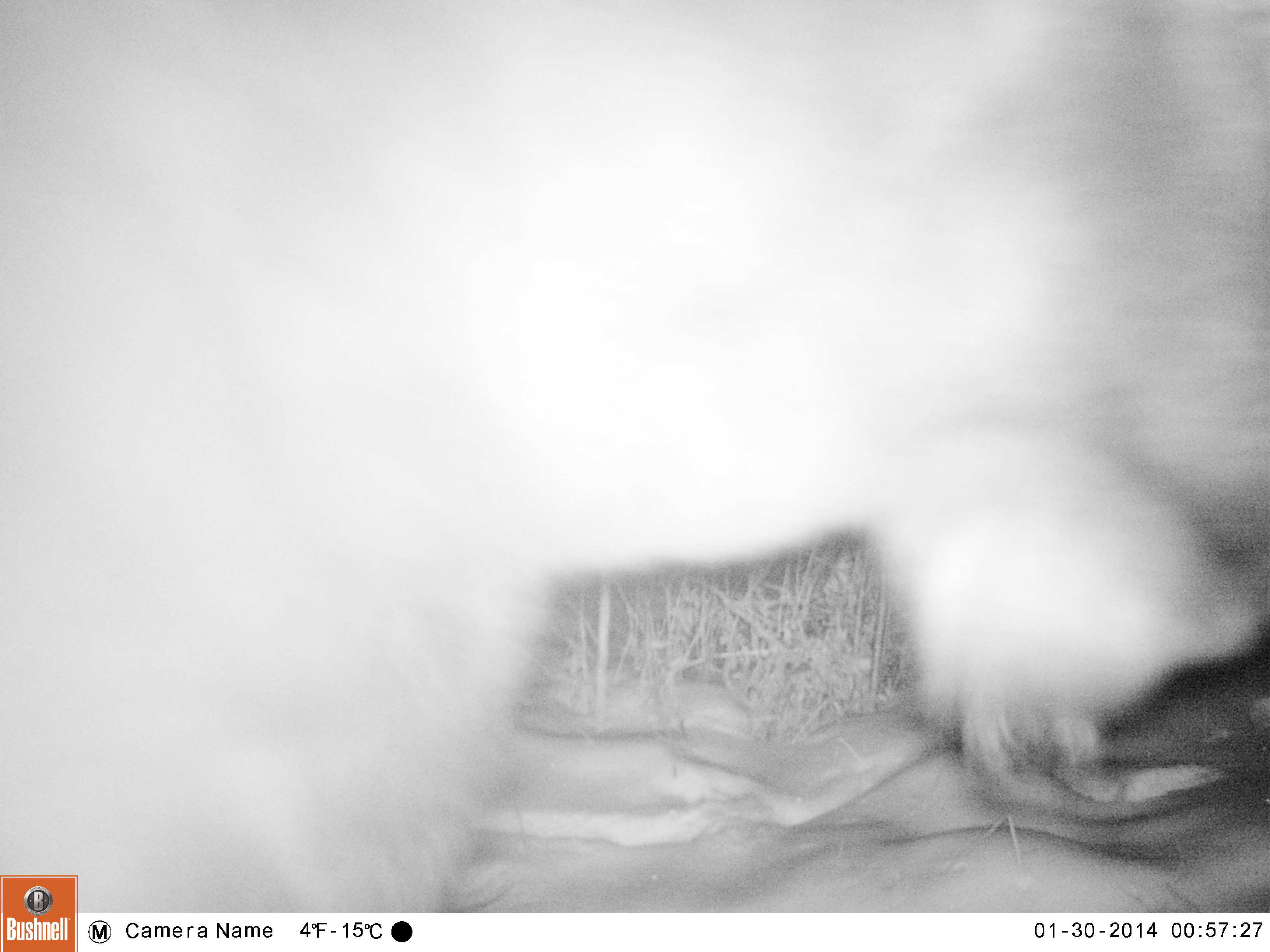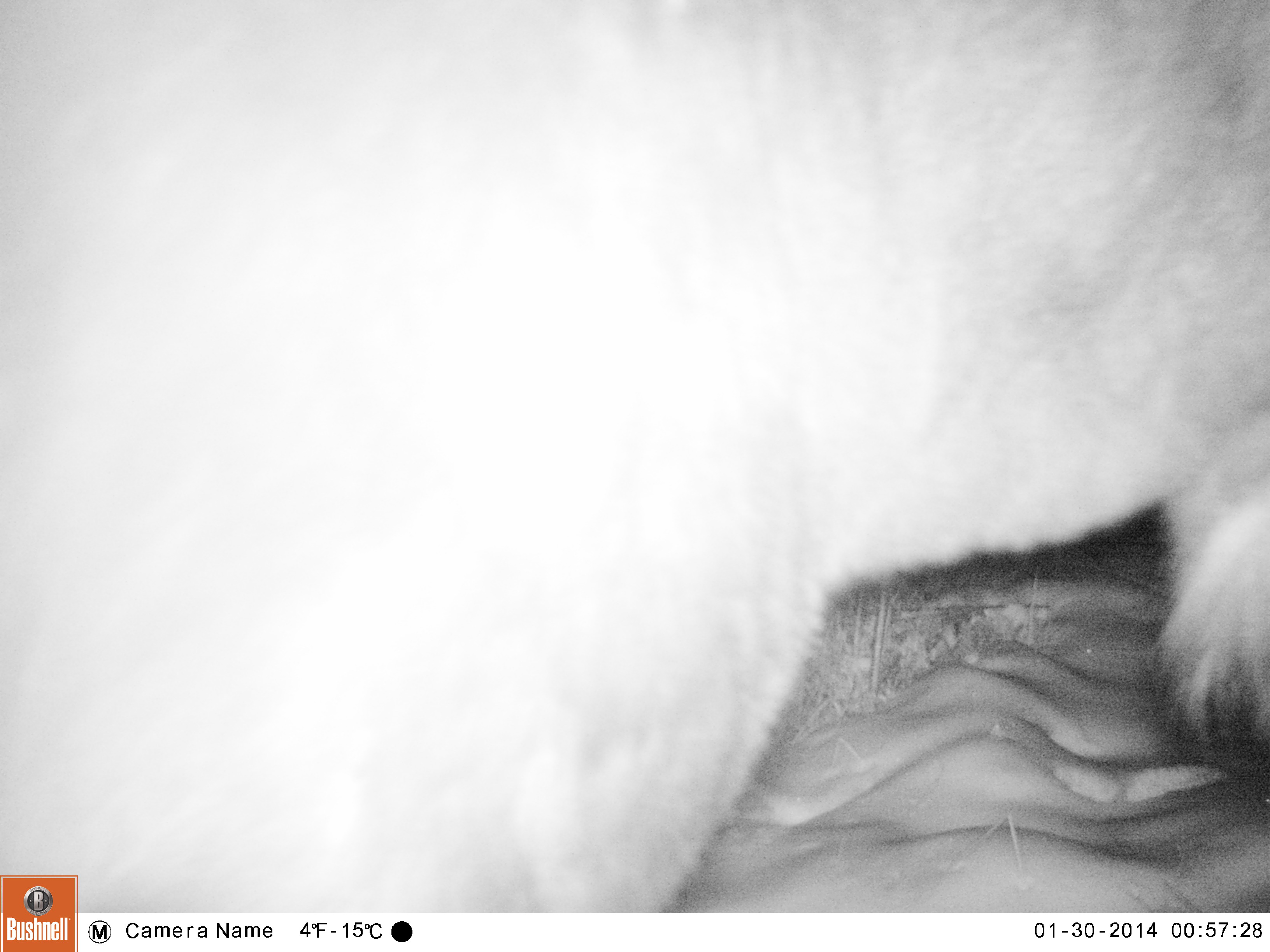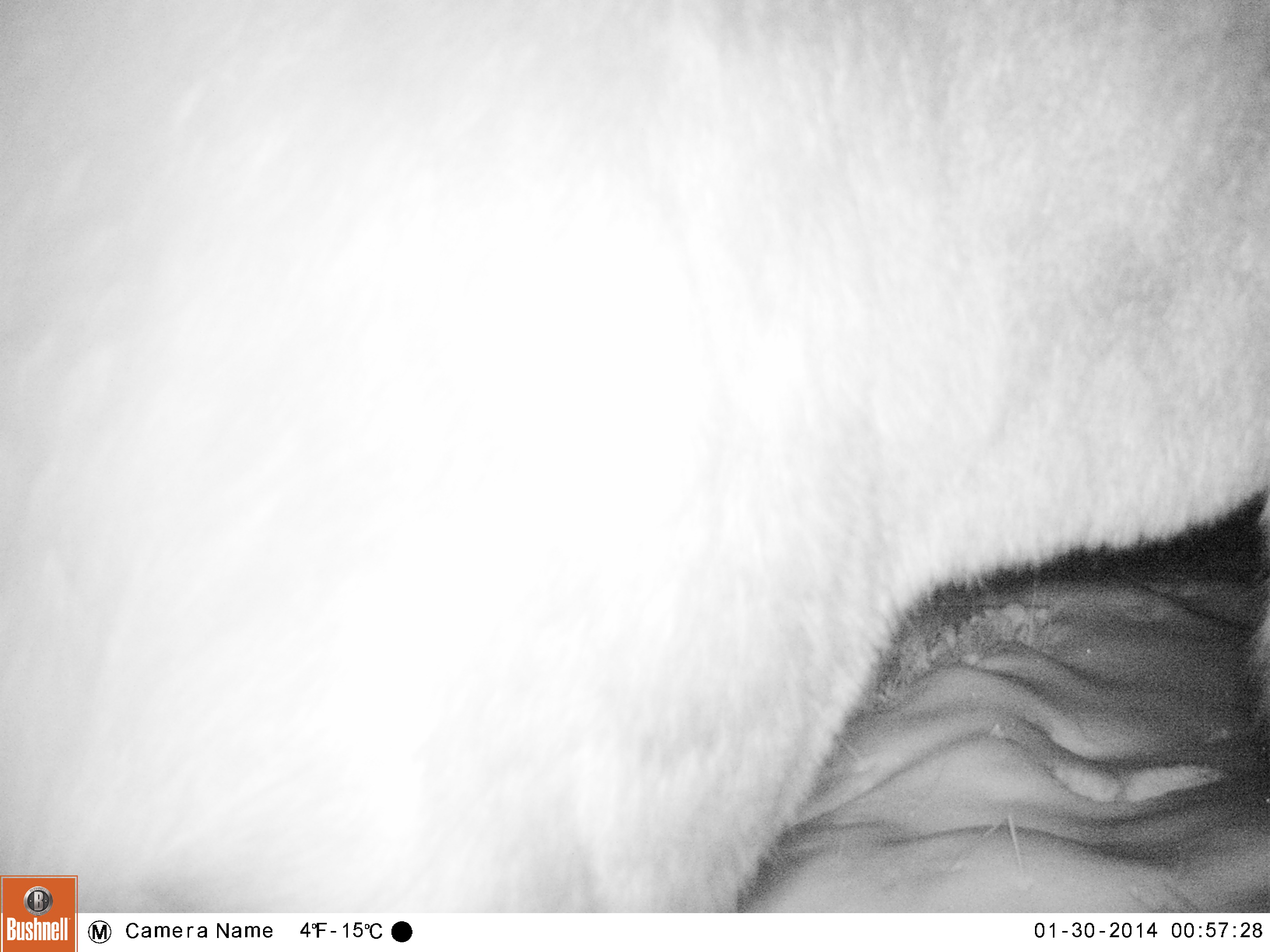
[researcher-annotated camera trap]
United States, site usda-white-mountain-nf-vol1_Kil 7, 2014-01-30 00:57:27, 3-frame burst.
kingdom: Animalia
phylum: Chordata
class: Mammalia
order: Artiodactyla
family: Cervidae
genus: Alces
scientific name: Alces alces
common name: moose